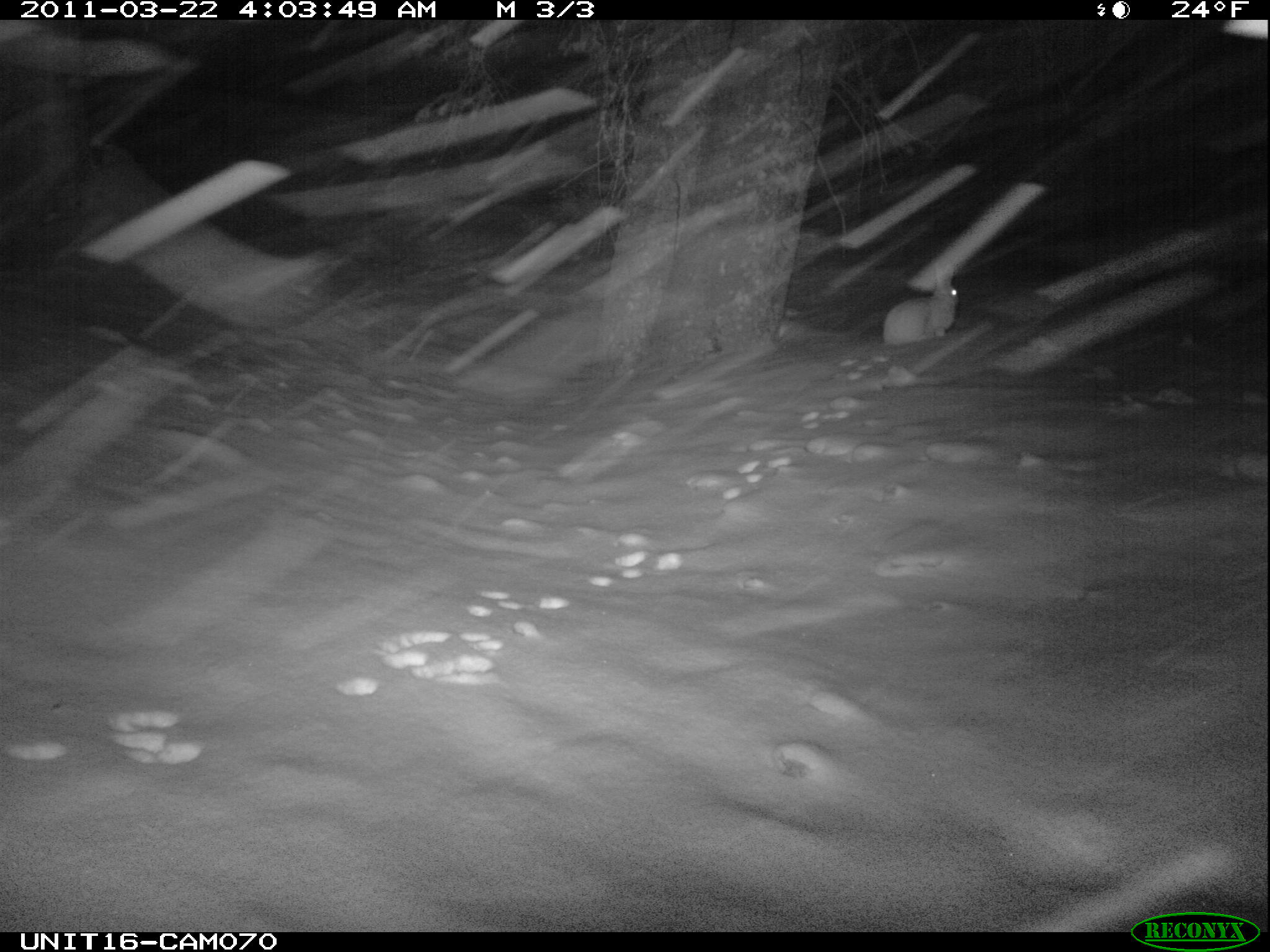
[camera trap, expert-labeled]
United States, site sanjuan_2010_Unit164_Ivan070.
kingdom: Animalia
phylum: Chordata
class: Mammalia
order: Lagomorpha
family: Leporidae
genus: Lepus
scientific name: Lepus americanus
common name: snowshoe hare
Lepus americanus (snowshoe hare).